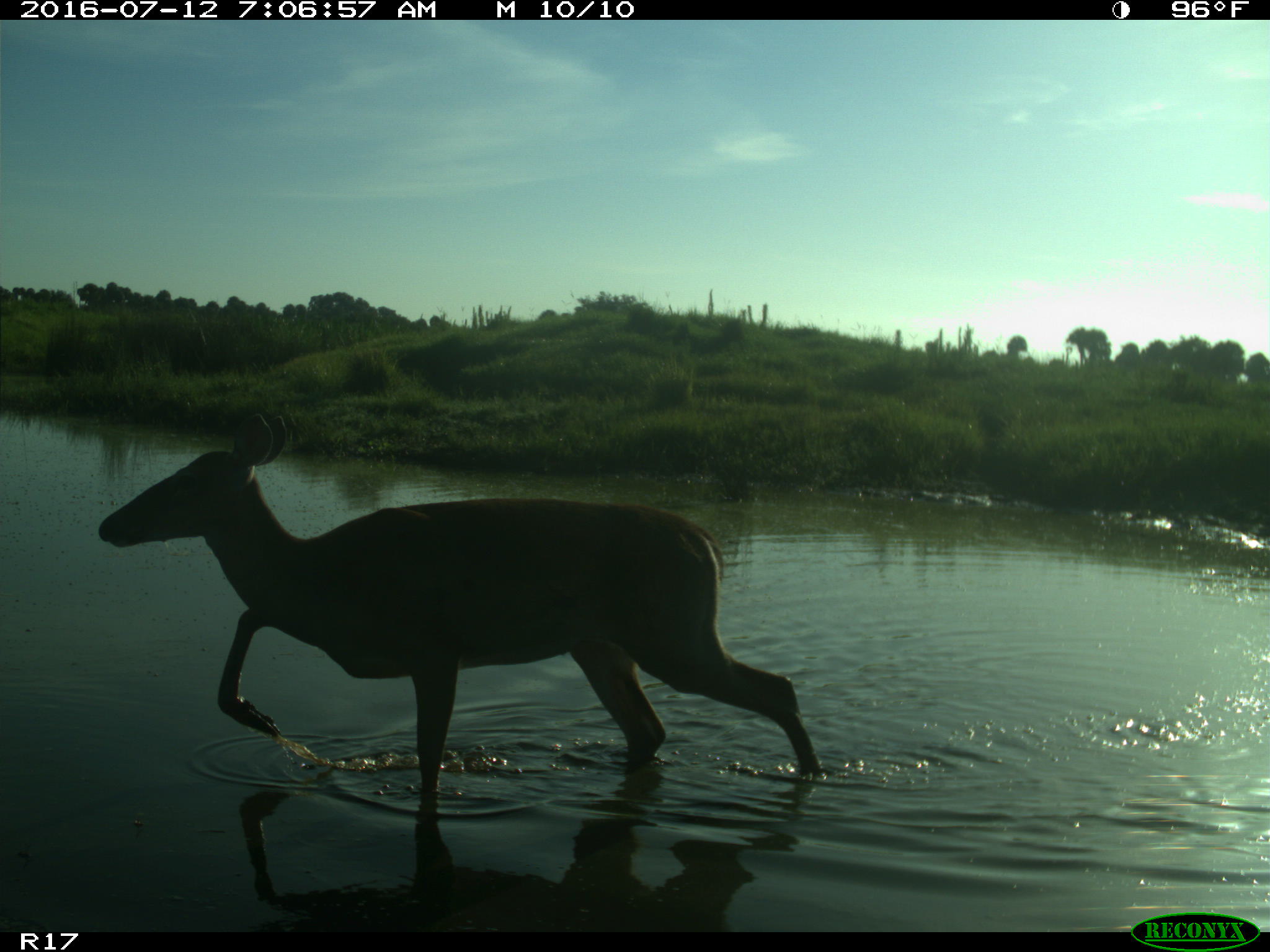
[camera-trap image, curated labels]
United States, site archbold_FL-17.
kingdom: Animalia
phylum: Chordata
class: Mammalia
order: Artiodactyla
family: Cervidae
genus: Odocoileus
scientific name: Odocoileus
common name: deer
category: unidentified deer